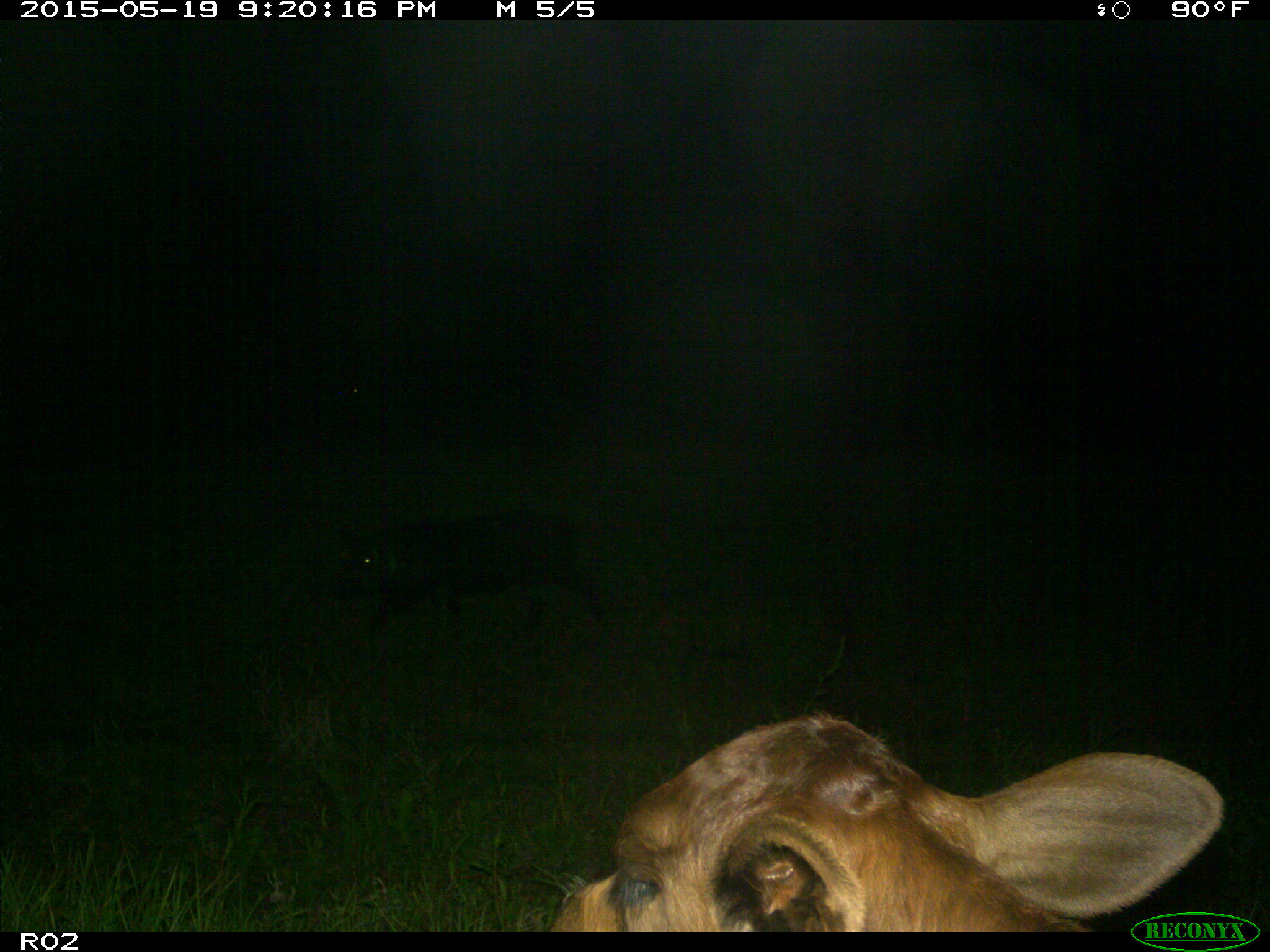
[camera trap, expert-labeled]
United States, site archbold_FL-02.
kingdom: Animalia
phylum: Chordata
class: Mammalia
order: Artiodactyla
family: Suidae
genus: Sus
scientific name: Sus scrofa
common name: wild boar